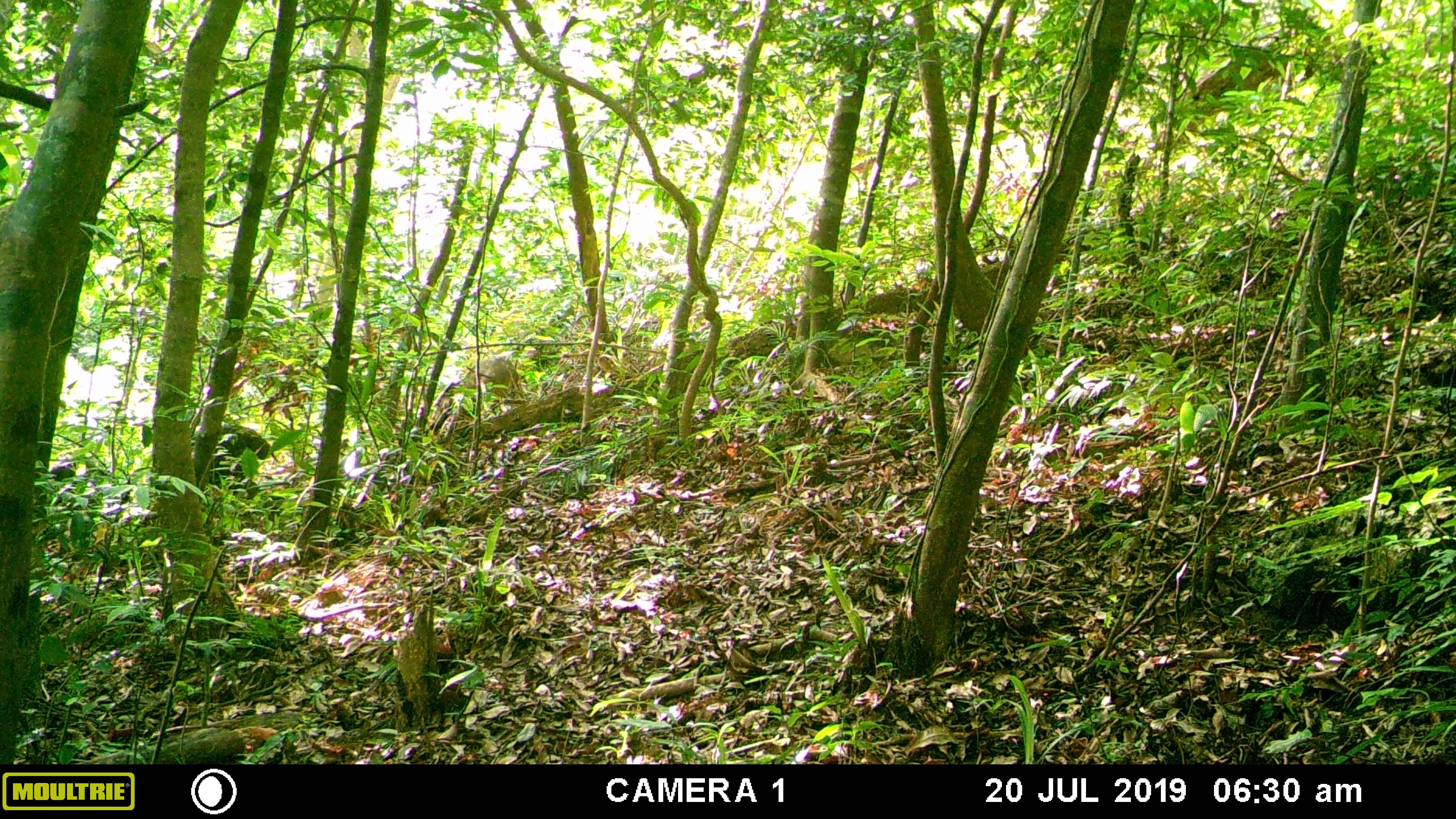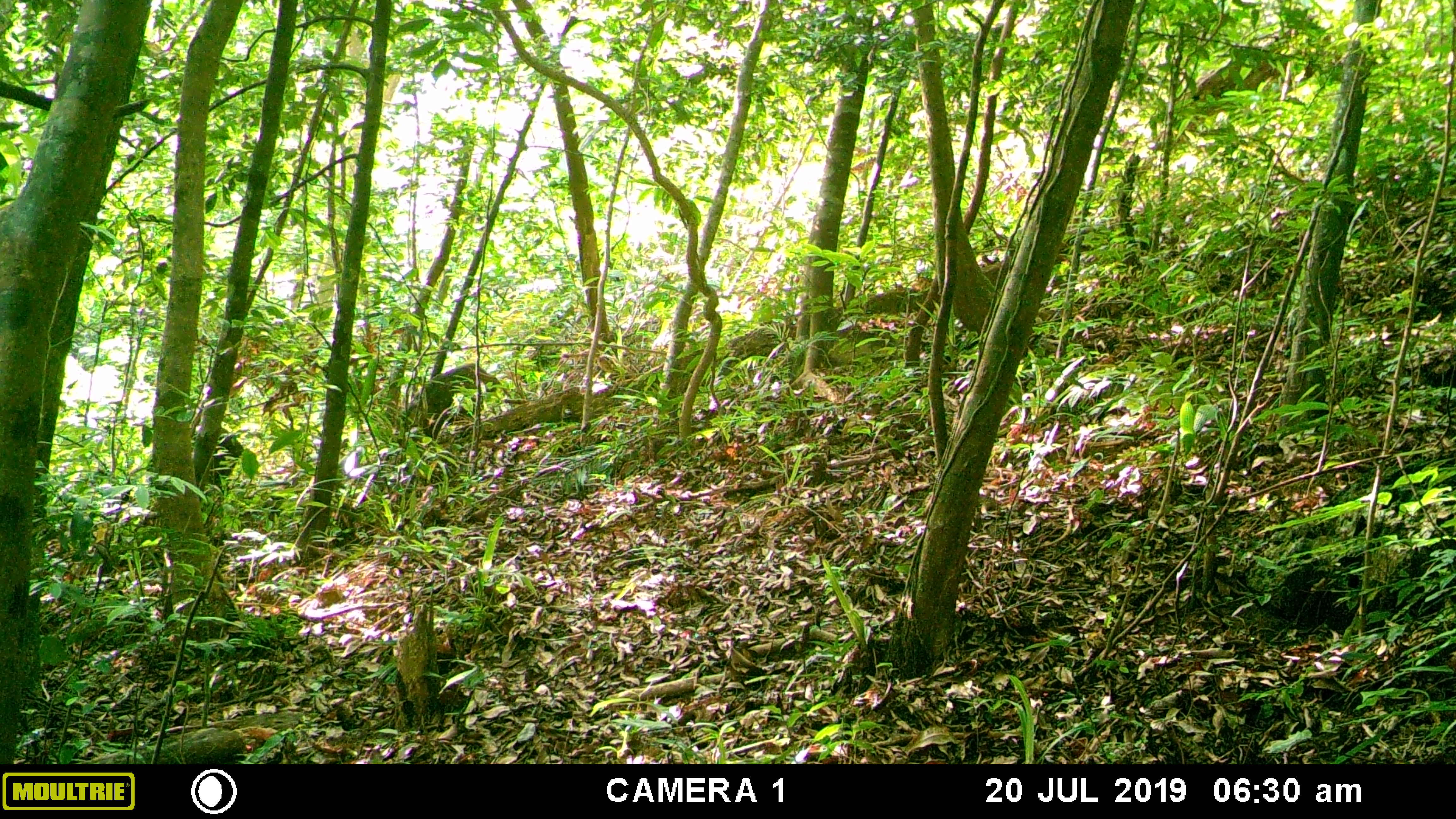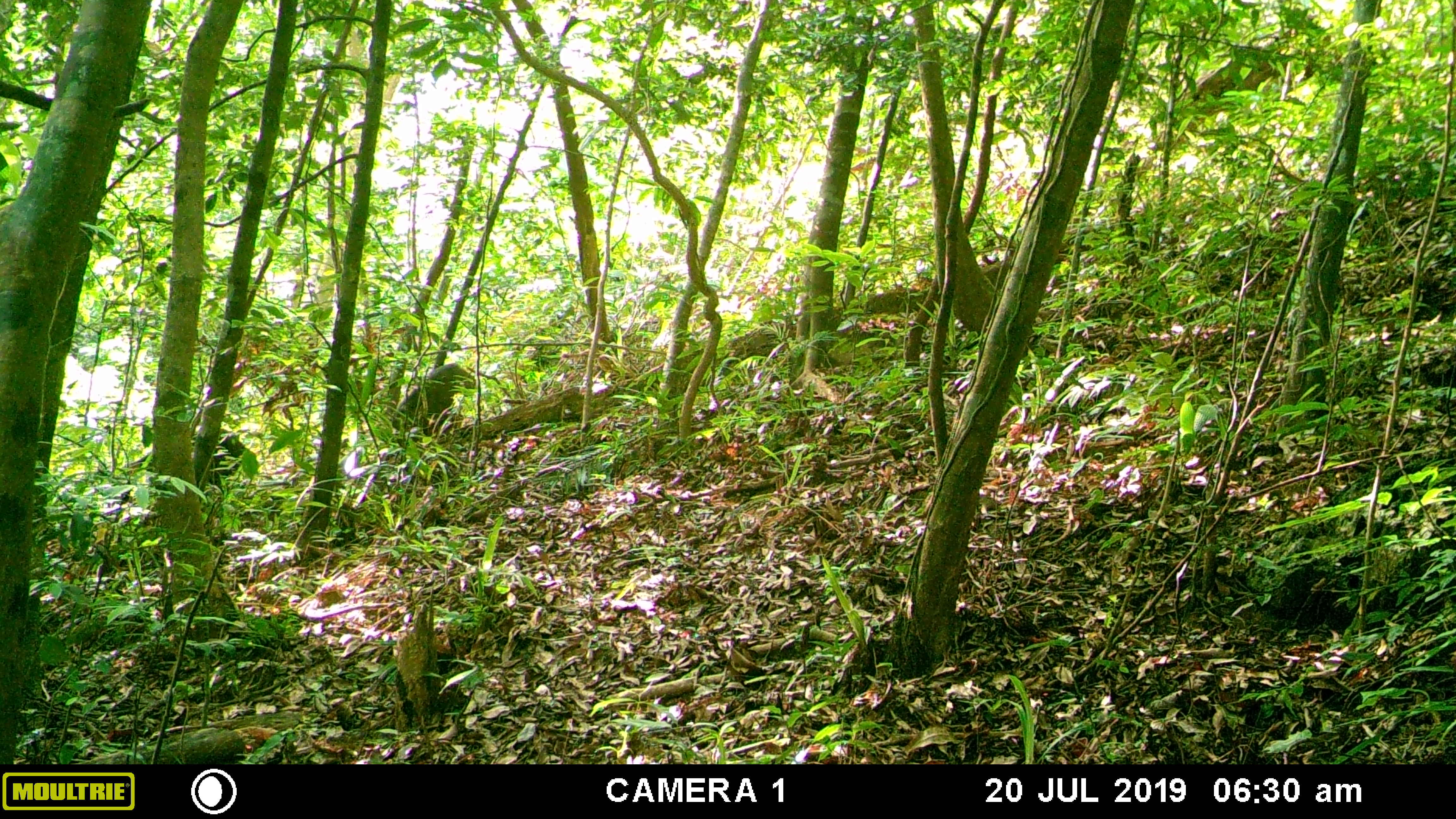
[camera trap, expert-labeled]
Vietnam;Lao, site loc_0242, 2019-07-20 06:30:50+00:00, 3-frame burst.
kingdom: Animalia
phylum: Chordata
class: Mammalia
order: Artiodactyla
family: Suidae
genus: Sus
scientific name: Sus scrofa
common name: eurasian wild pig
Eurasian wild pig (Sus scrofa). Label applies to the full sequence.